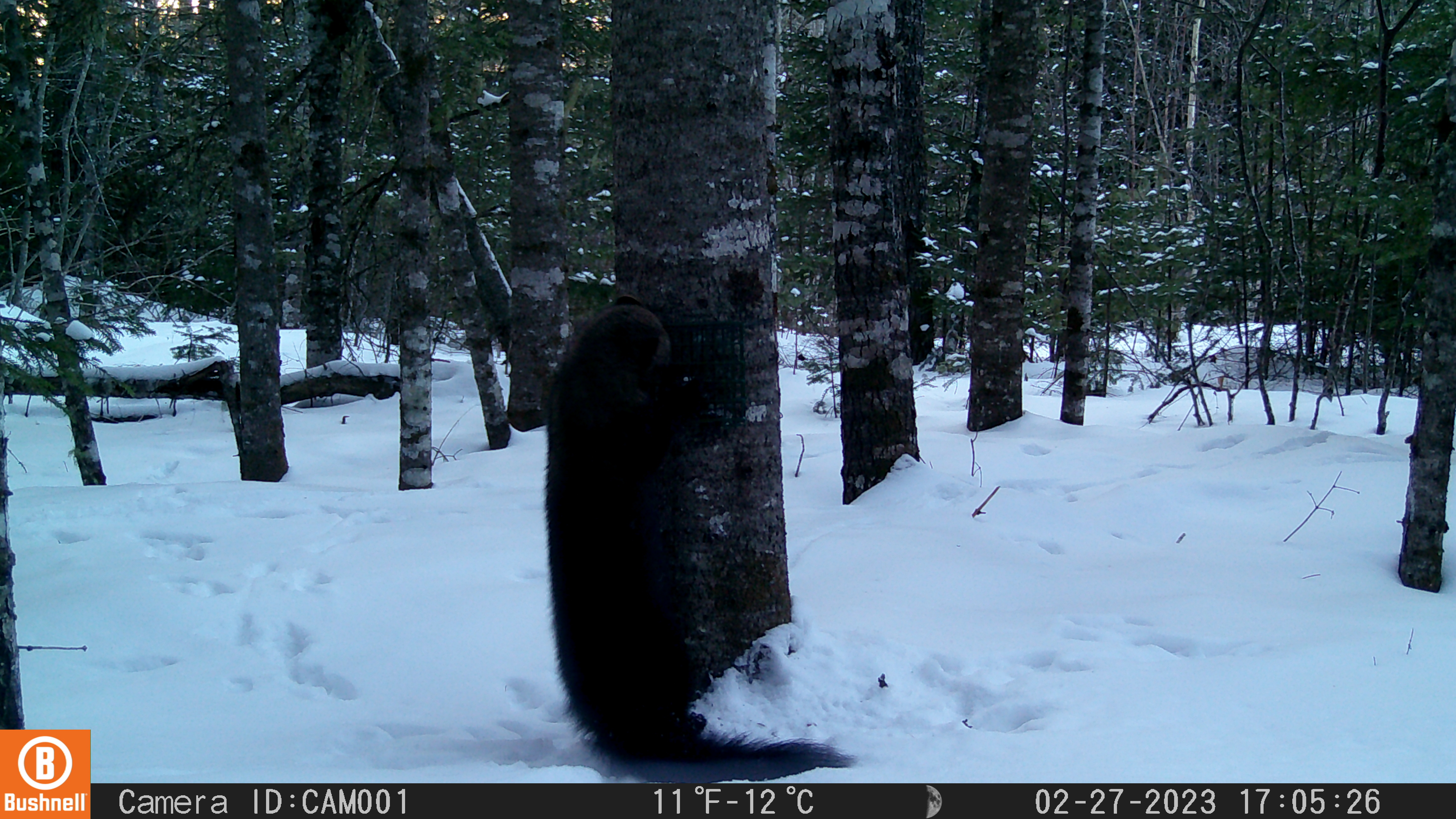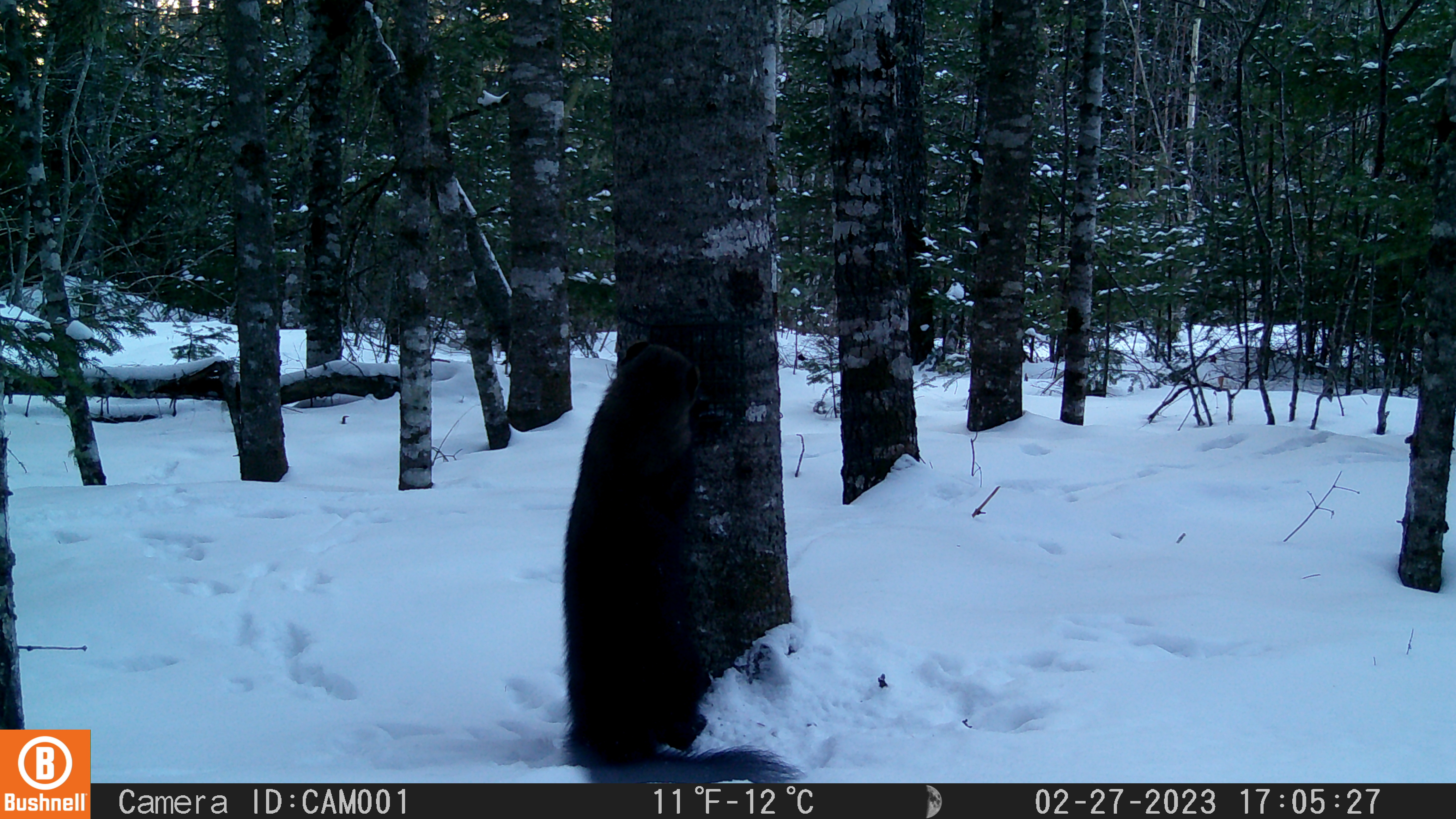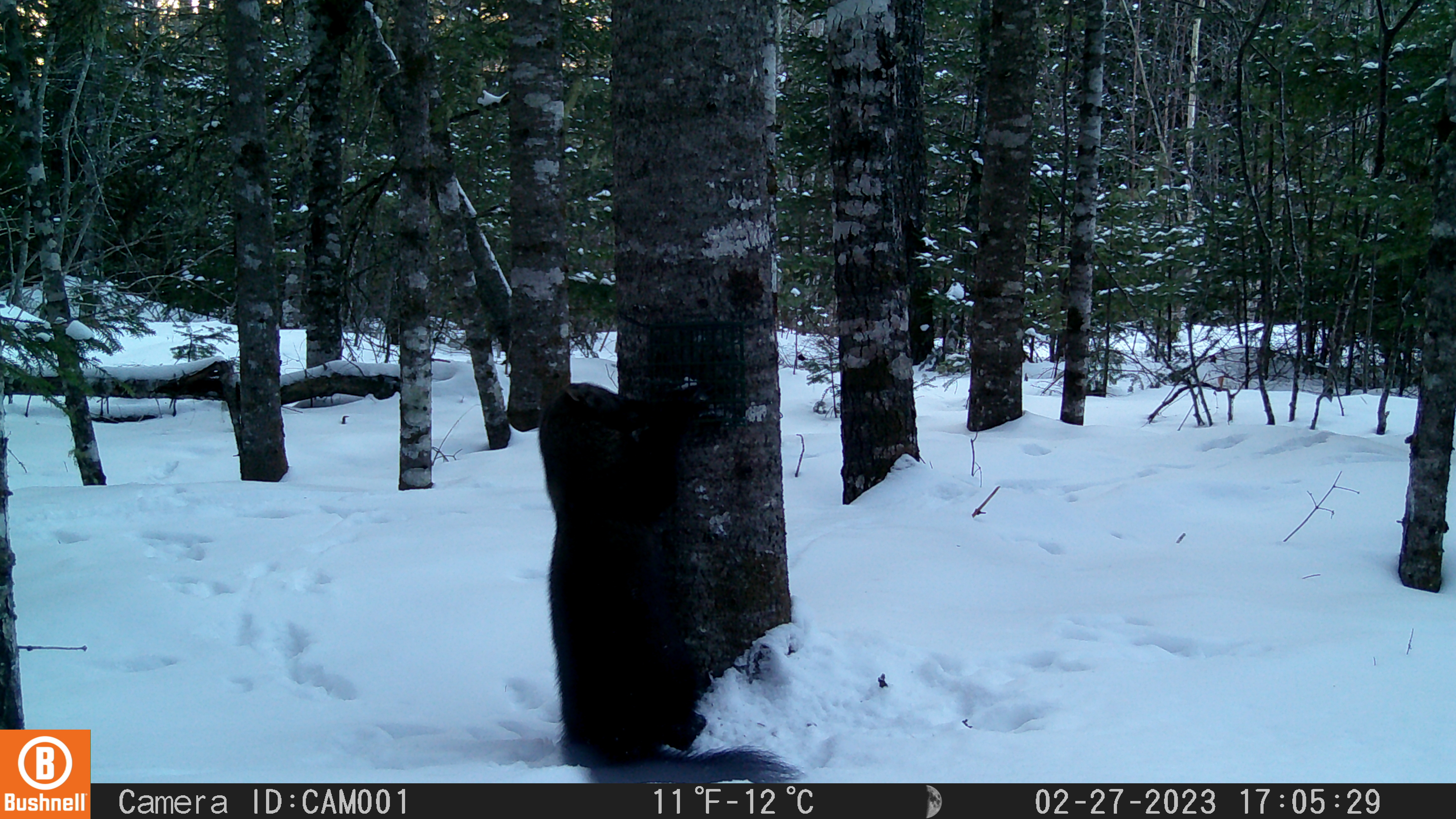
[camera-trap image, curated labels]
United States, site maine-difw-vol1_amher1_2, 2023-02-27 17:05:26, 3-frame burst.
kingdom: Animalia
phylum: Chordata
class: Mammalia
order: Carnivora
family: Mustelidae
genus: Pekania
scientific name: Pekania pennanti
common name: fisher